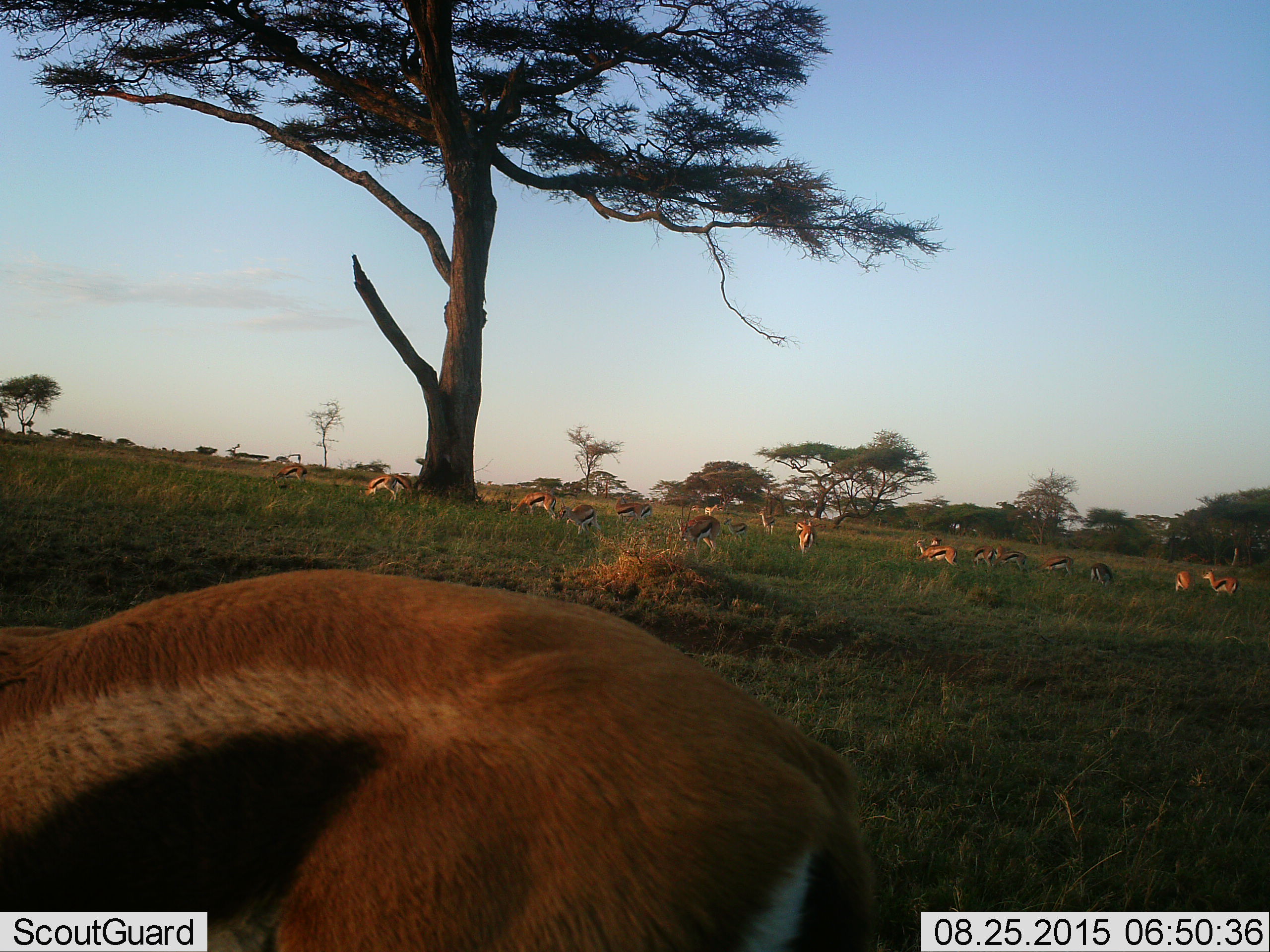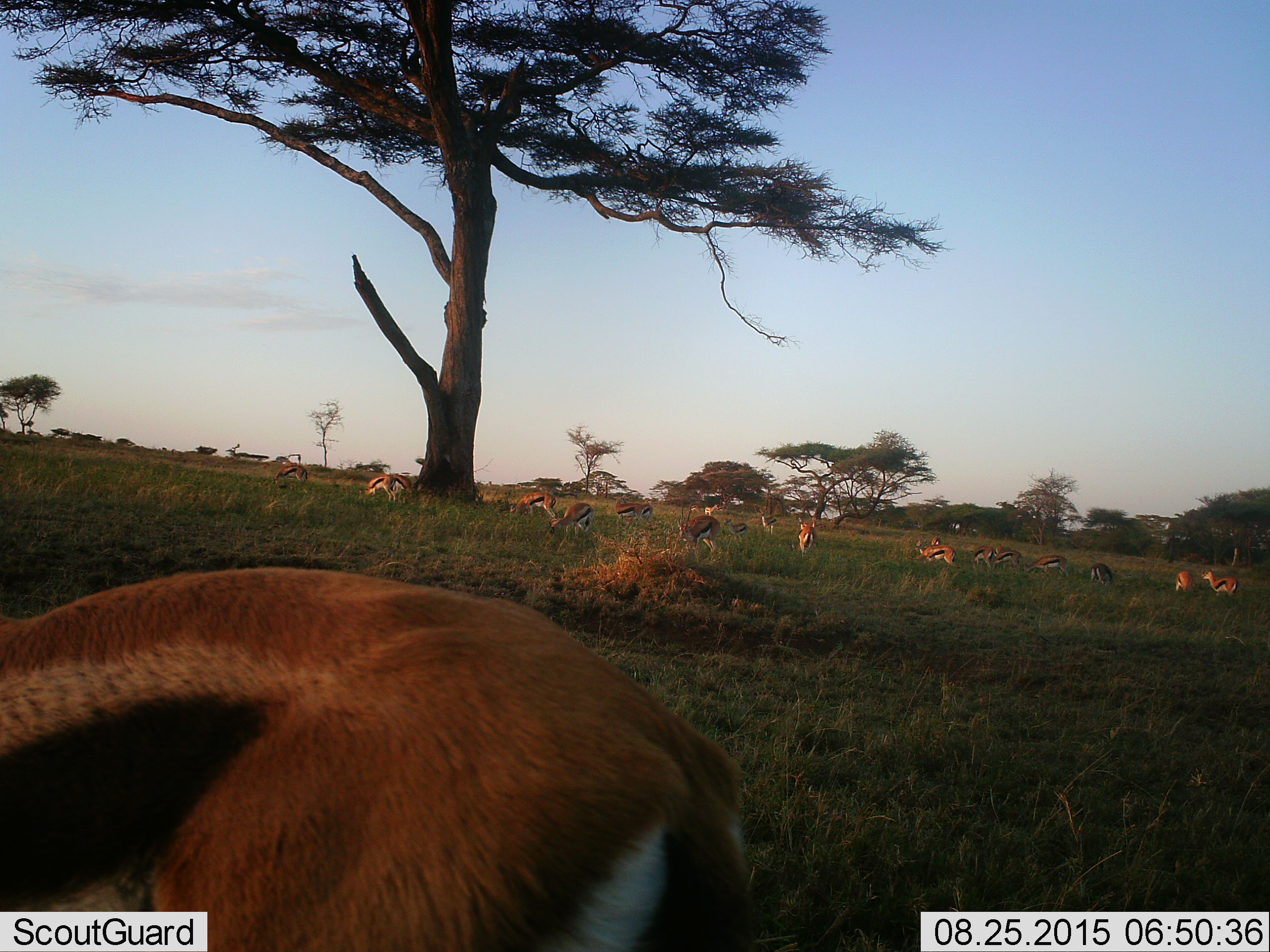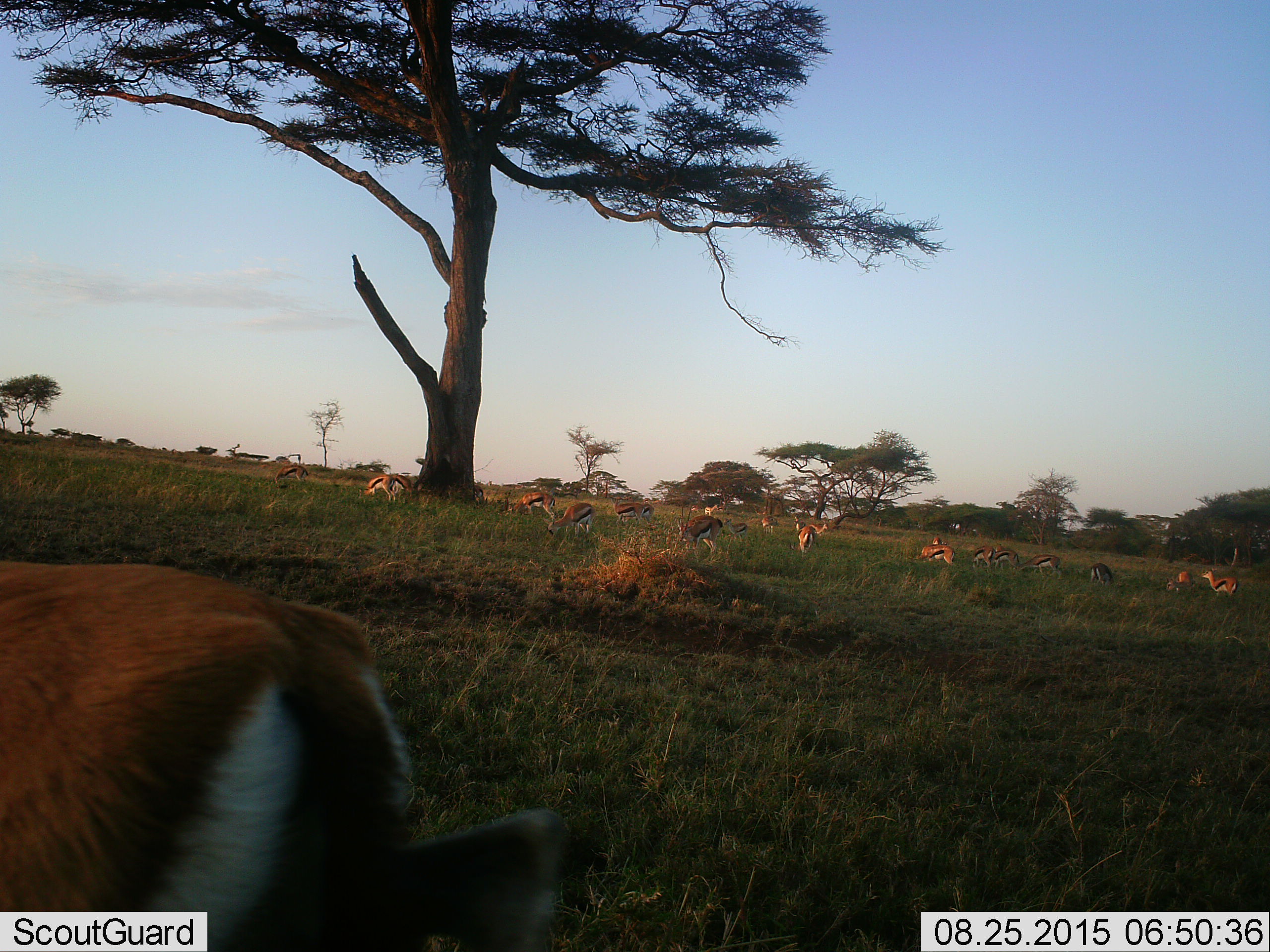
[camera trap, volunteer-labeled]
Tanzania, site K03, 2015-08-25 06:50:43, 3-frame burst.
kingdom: Animalia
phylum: Chordata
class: Mammalia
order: Artiodactyla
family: Bovidae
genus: Eudorcas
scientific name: Eudorcas thomsonii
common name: thomson's gazelle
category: gazellethomsons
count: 11-50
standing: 90%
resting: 0%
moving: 60%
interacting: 20%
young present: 20%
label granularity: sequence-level